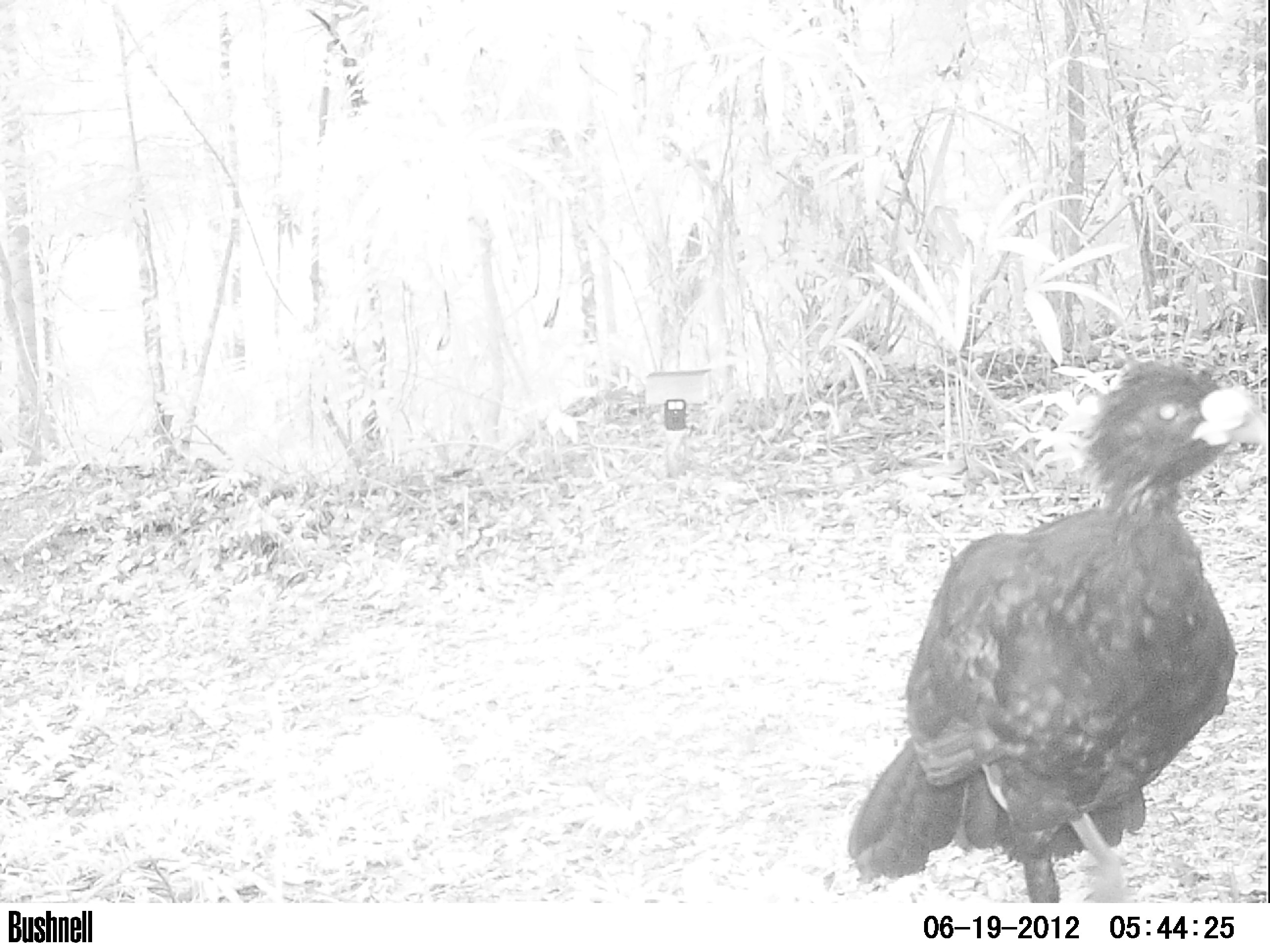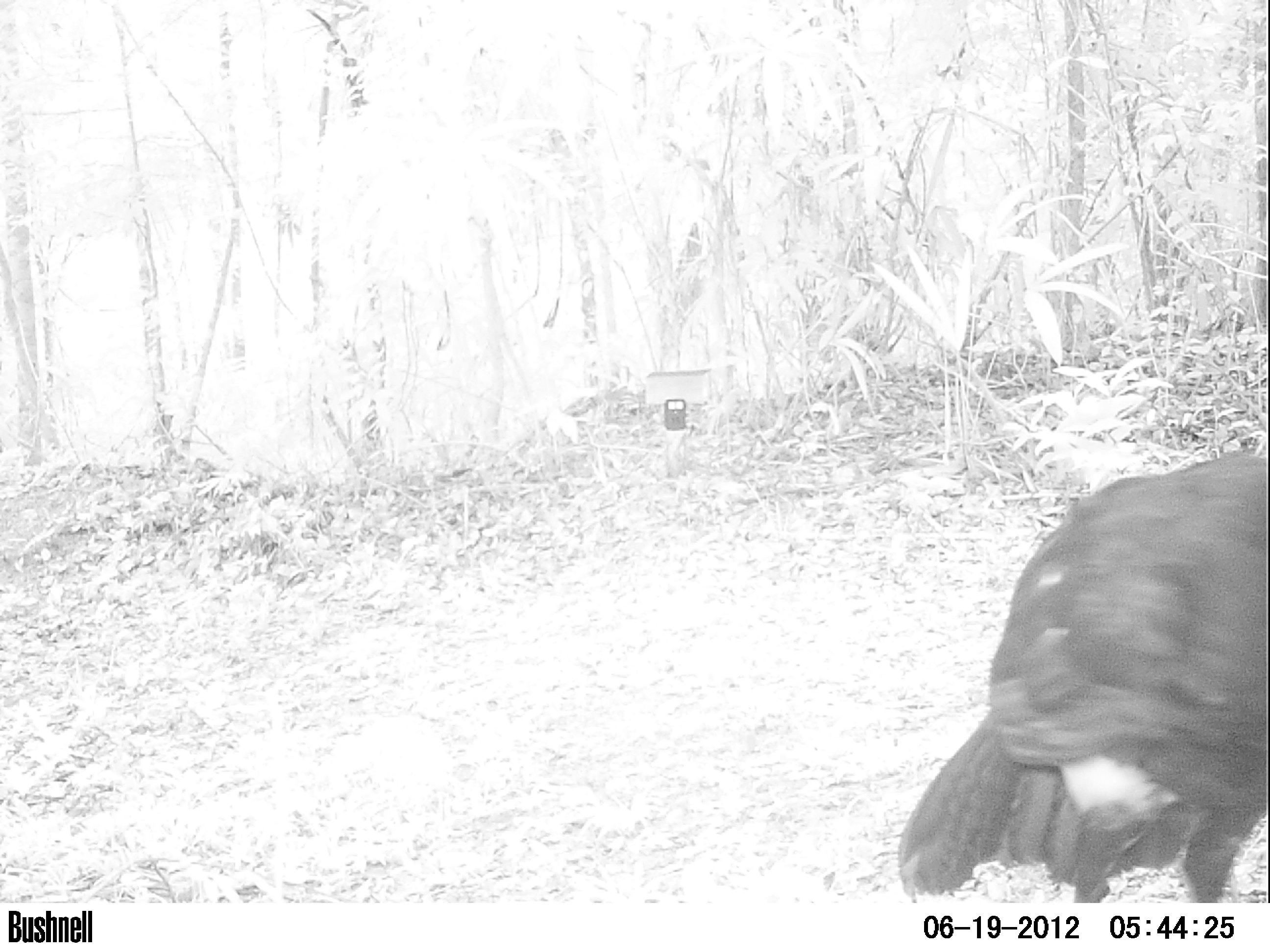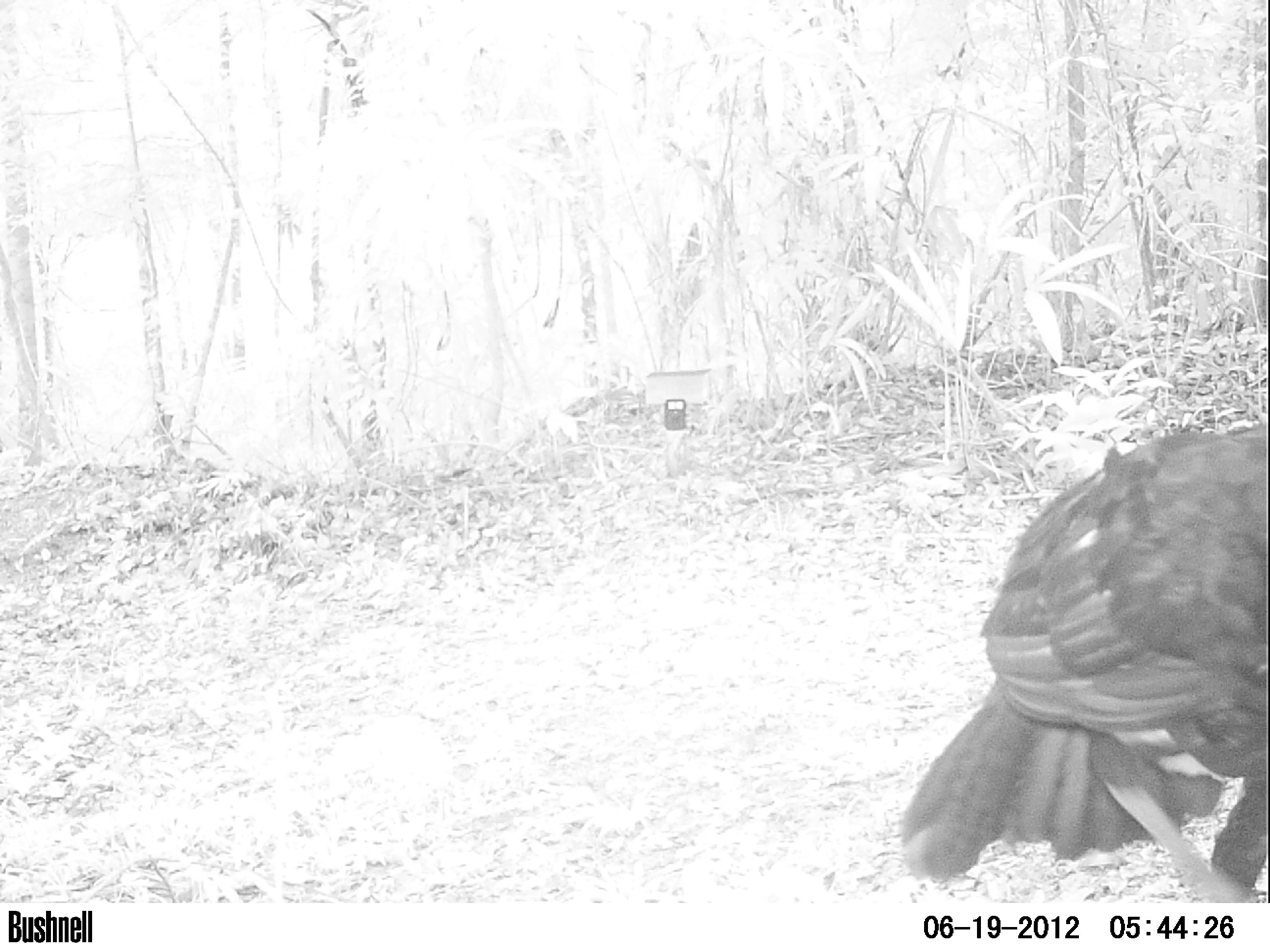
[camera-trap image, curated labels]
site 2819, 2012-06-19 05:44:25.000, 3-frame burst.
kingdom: Animalia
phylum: Chordata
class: Aves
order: Galliformes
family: Cracidae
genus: Crax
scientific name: Crax rubra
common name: great curassow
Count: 1.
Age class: adult.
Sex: male.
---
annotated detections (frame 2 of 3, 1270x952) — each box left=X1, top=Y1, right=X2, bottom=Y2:
crax rubra: left=896, top=447, right=1270, bottom=902